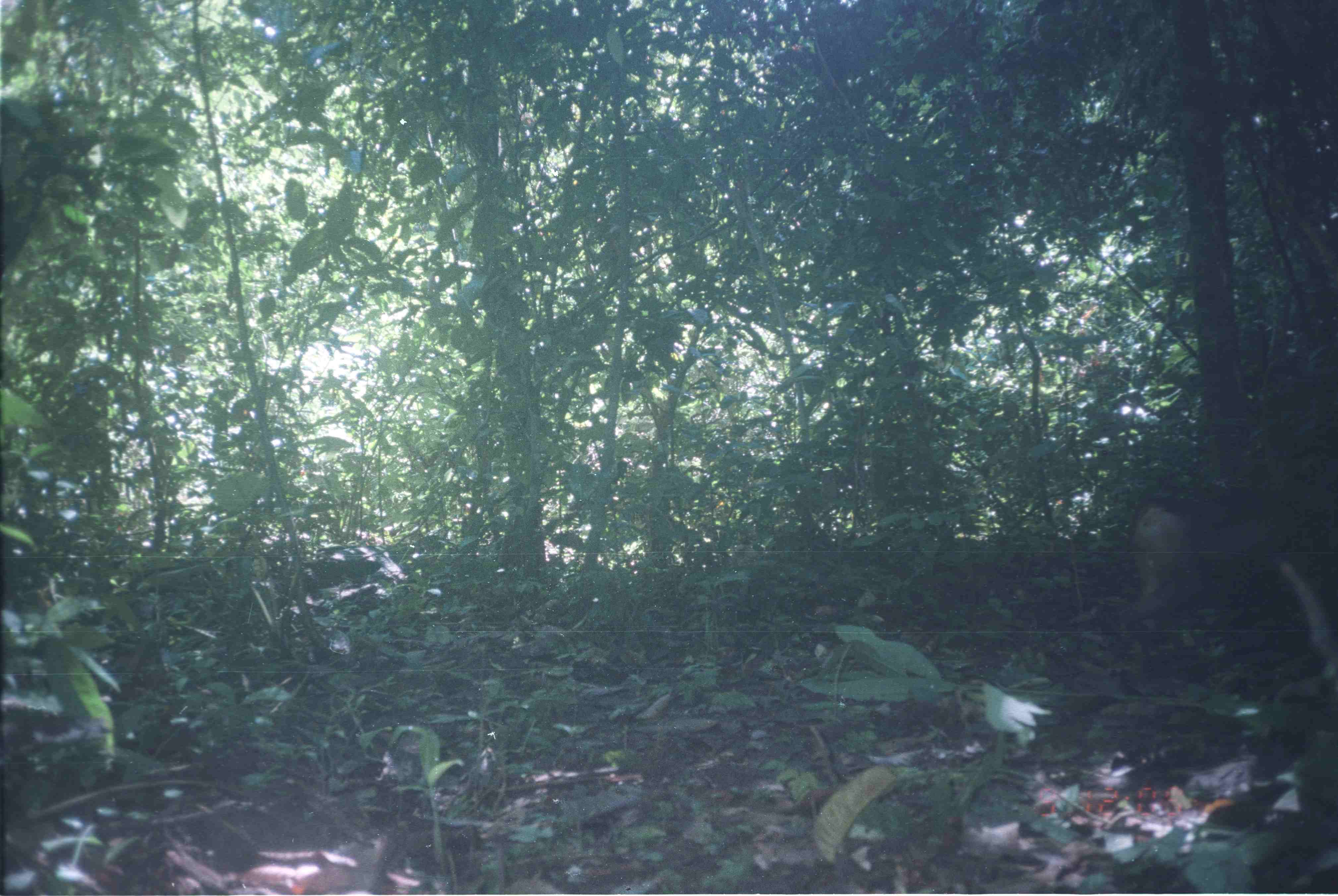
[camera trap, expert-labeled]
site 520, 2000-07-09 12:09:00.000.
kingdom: Animalia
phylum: Chordata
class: Mammalia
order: Primates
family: Cercopithecidae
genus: Macaca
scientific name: Macaca nemestrina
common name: southern pig-tailed macaque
Macaca nemestrina (southern pig-tailed macaque), count 1.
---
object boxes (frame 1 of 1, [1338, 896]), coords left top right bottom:
macaca nemestrina: 1115 486 1299 638